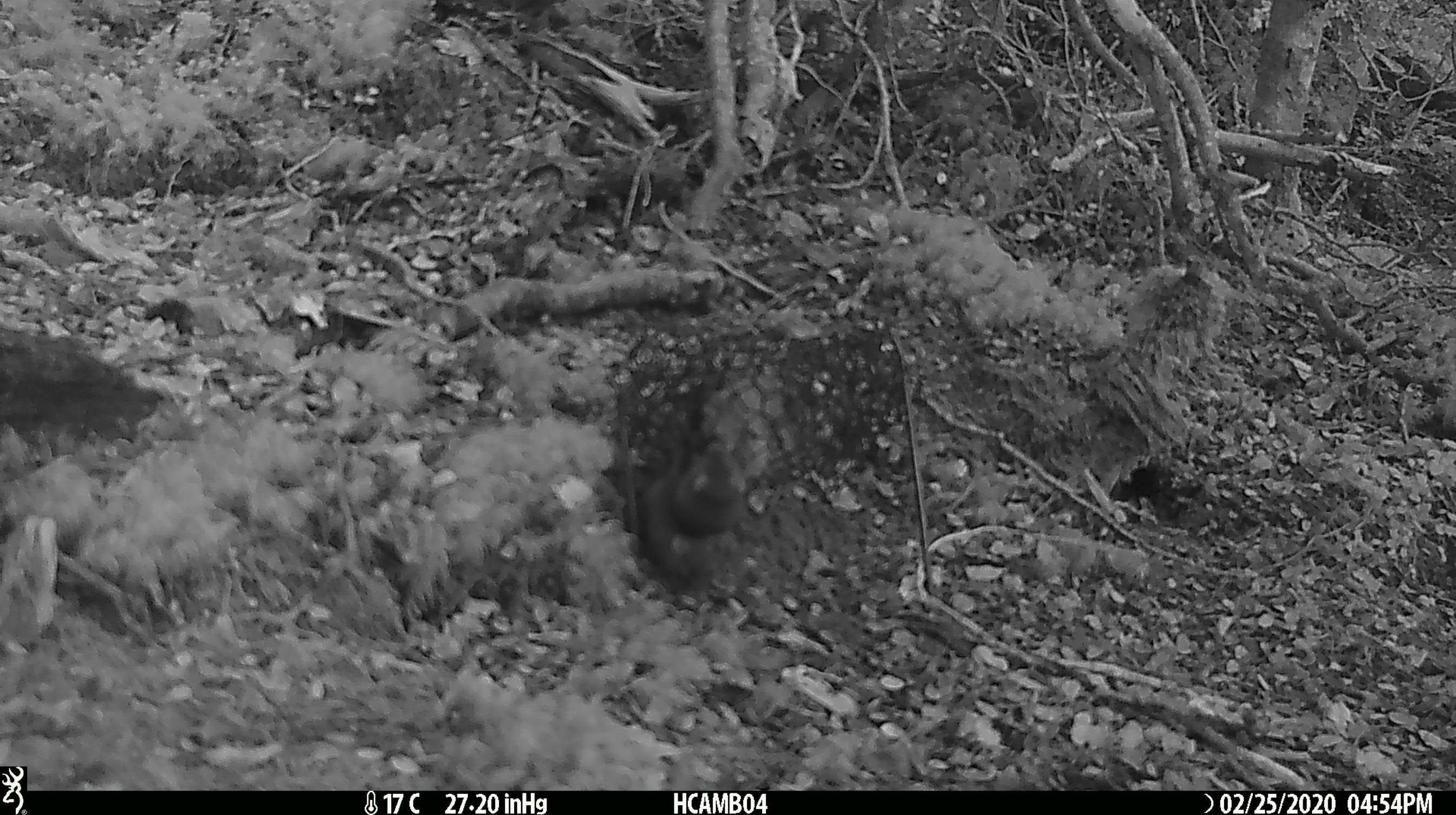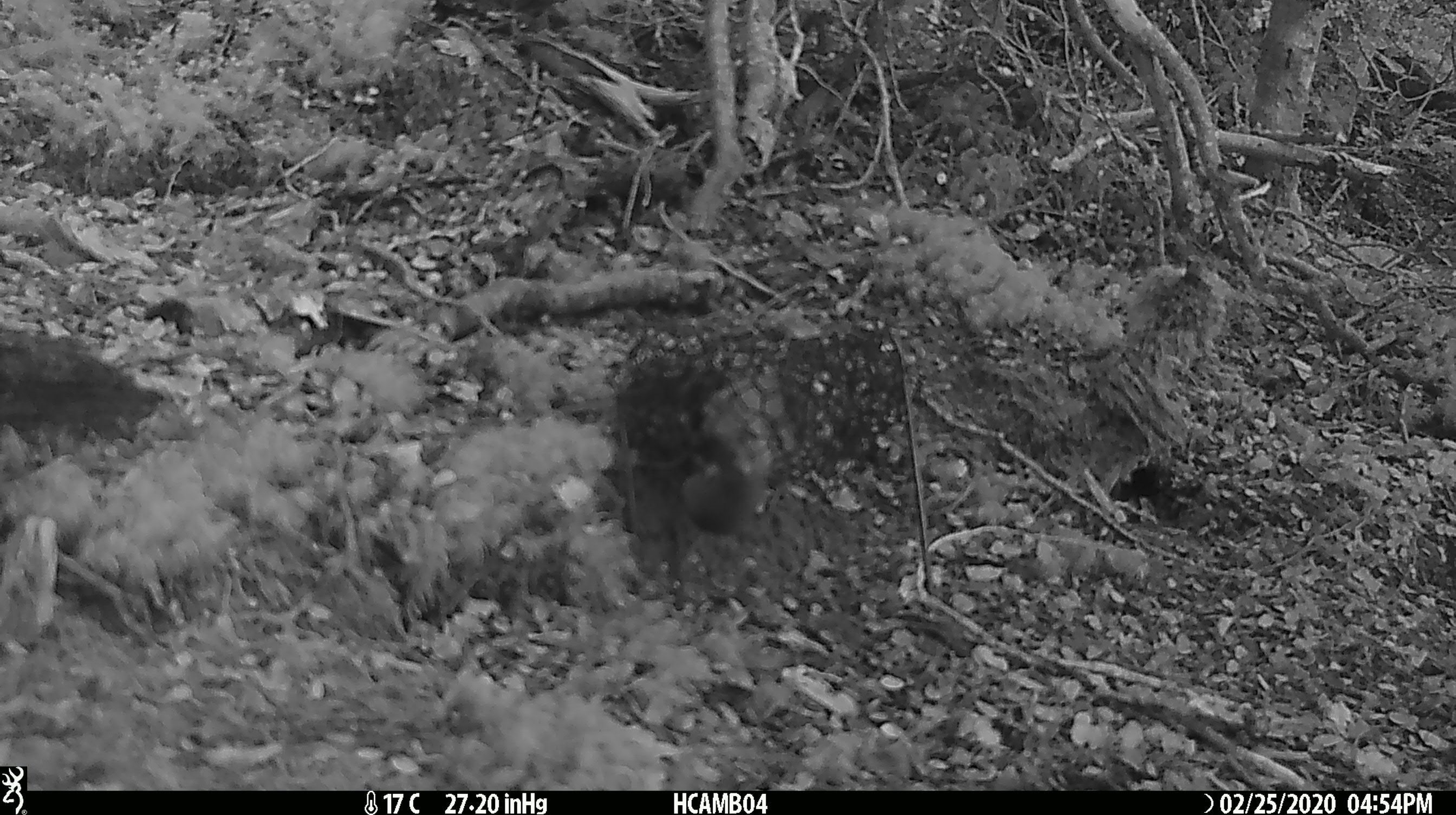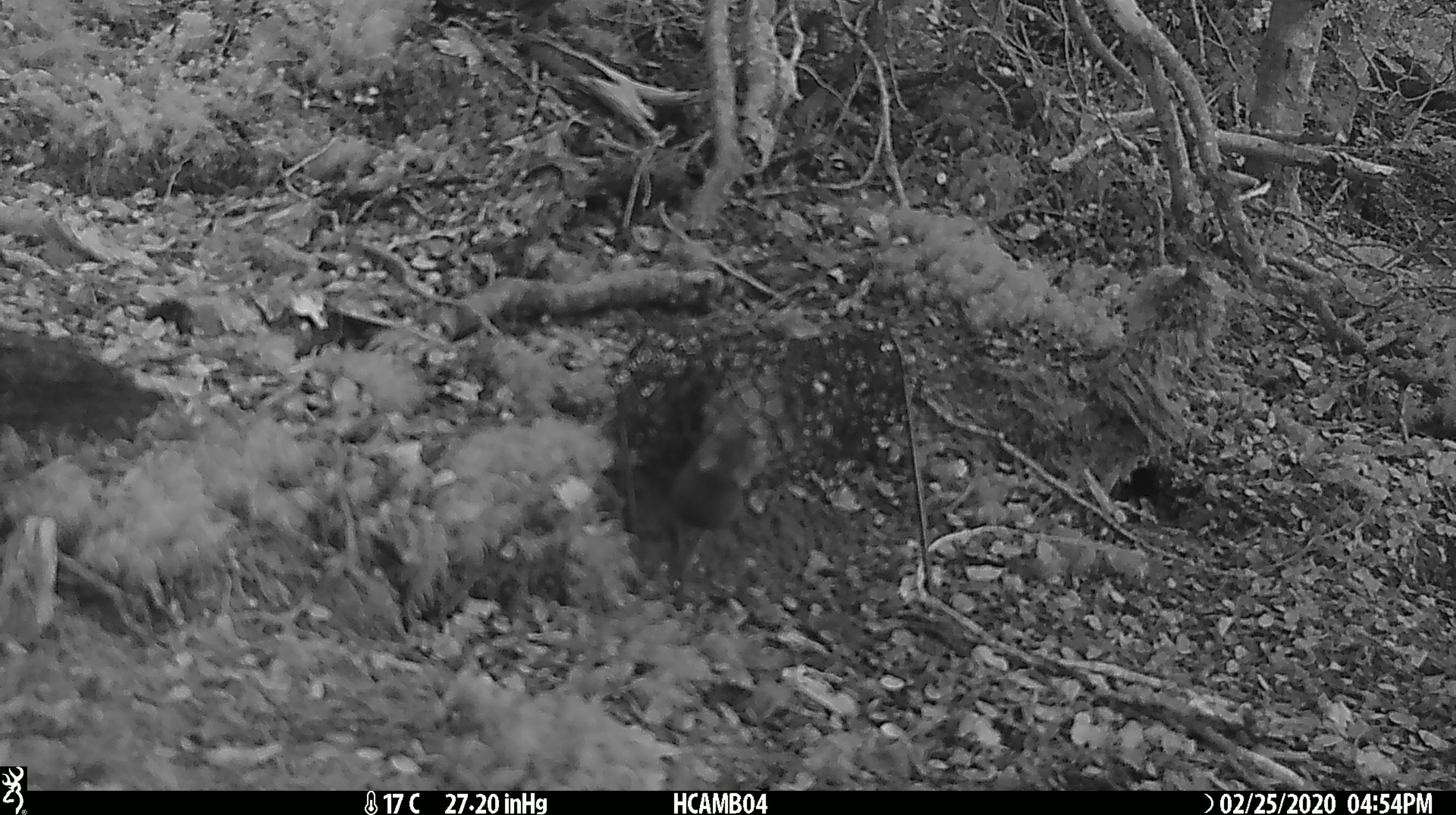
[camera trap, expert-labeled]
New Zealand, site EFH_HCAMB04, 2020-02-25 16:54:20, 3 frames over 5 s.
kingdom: Animalia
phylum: Chordata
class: Mammalia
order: Rodentia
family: Muridae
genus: Mus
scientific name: Mus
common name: mouse